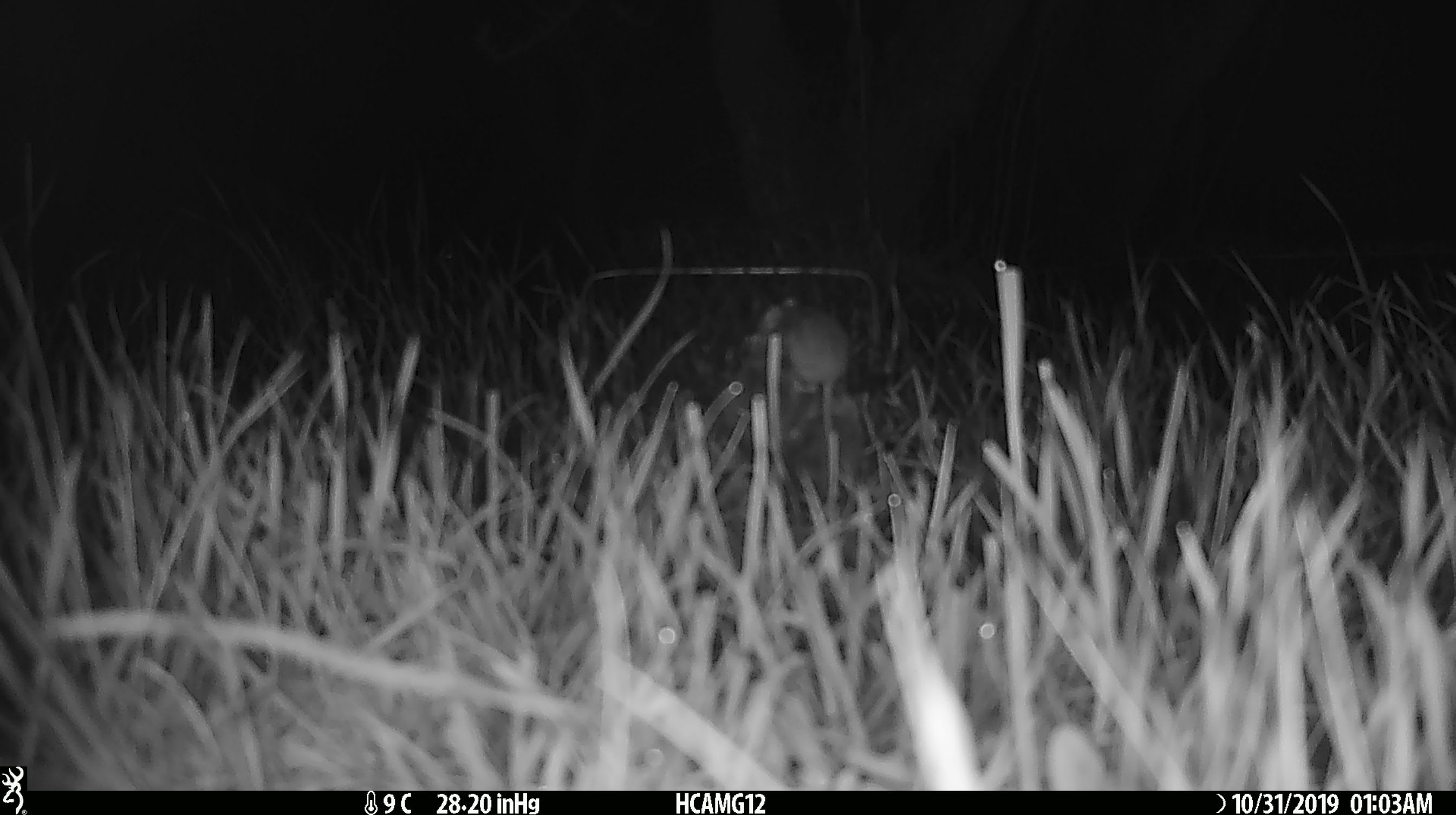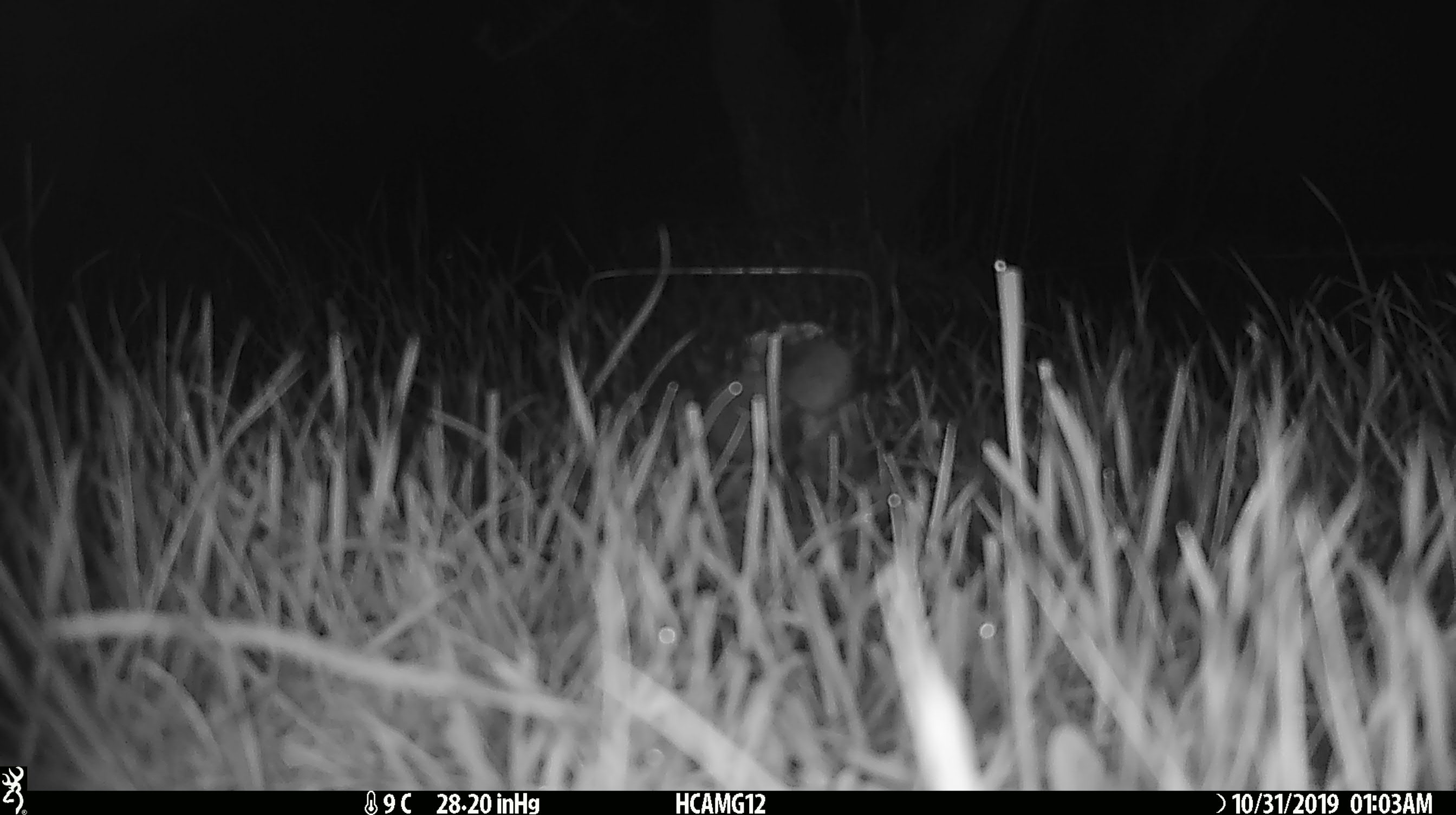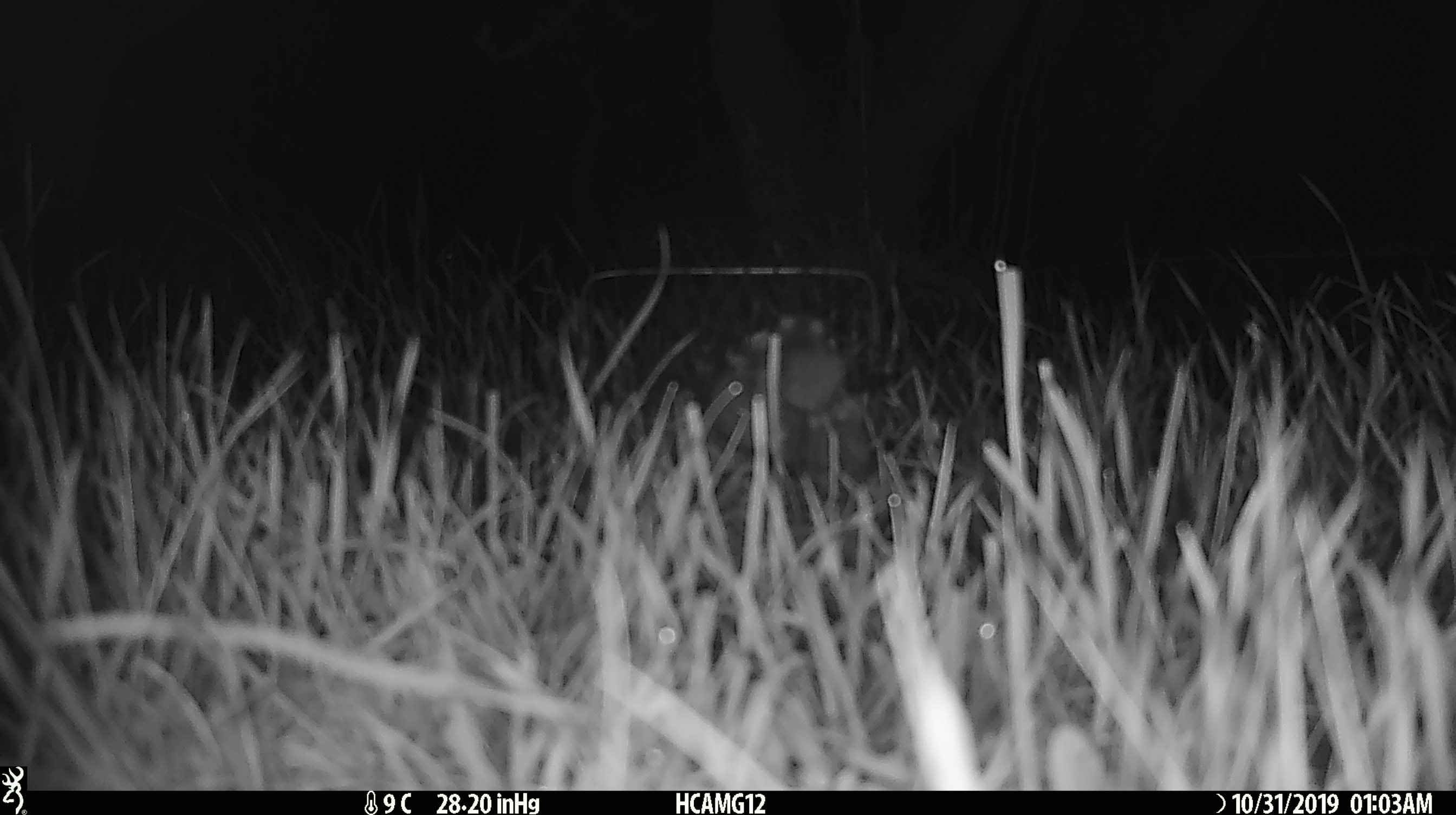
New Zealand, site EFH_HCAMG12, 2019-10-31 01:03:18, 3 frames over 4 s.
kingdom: Animalia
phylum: Chordata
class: Mammalia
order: Rodentia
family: Muridae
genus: Mus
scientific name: Mus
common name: mouse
Mouse (Mus).